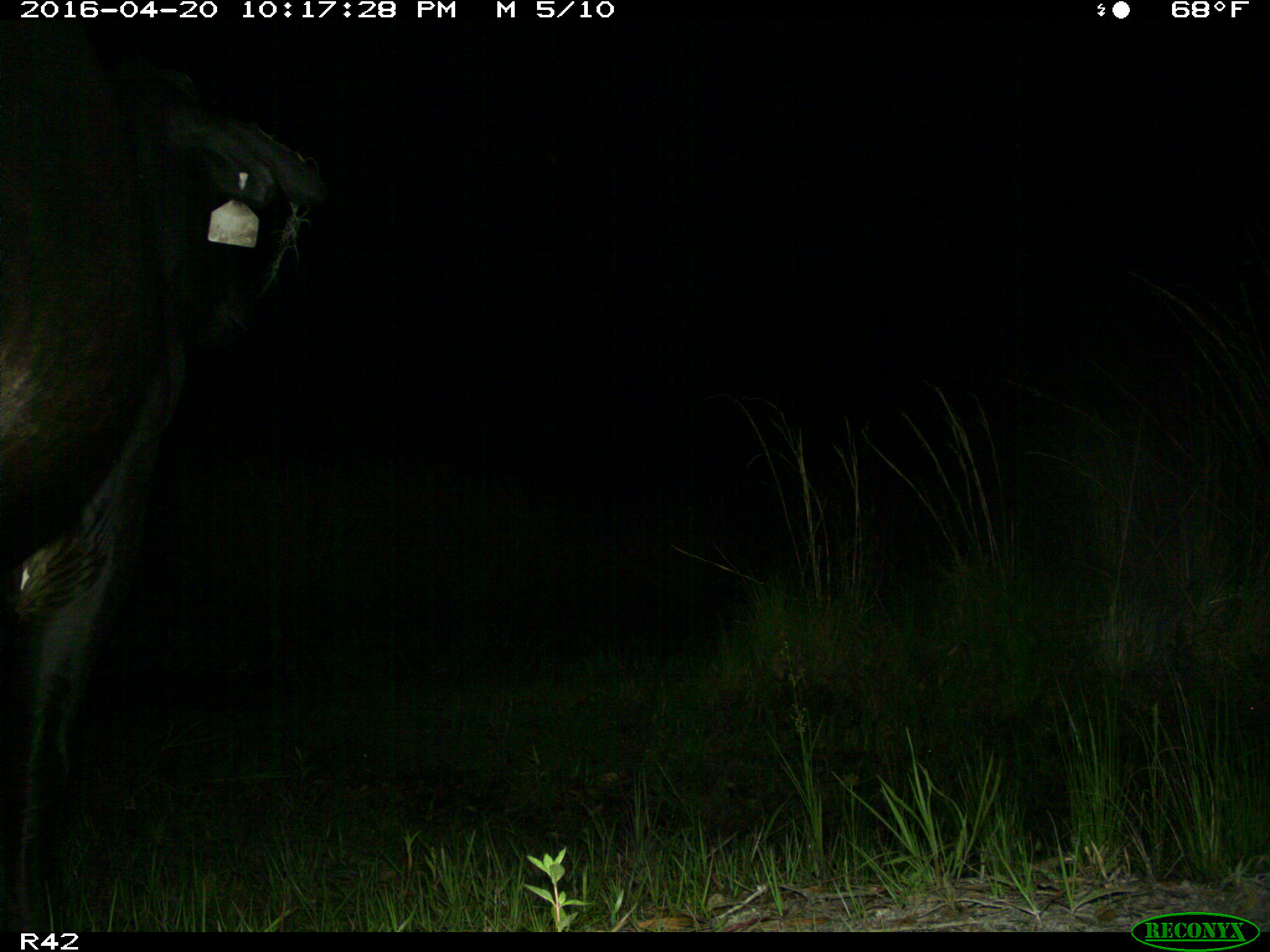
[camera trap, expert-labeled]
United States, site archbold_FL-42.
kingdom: Animalia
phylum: Chordata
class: Mammalia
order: Artiodactyla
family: Bovidae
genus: Bos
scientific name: Bos taurus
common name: domestic cow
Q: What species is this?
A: Bos taurus (domestic cow).